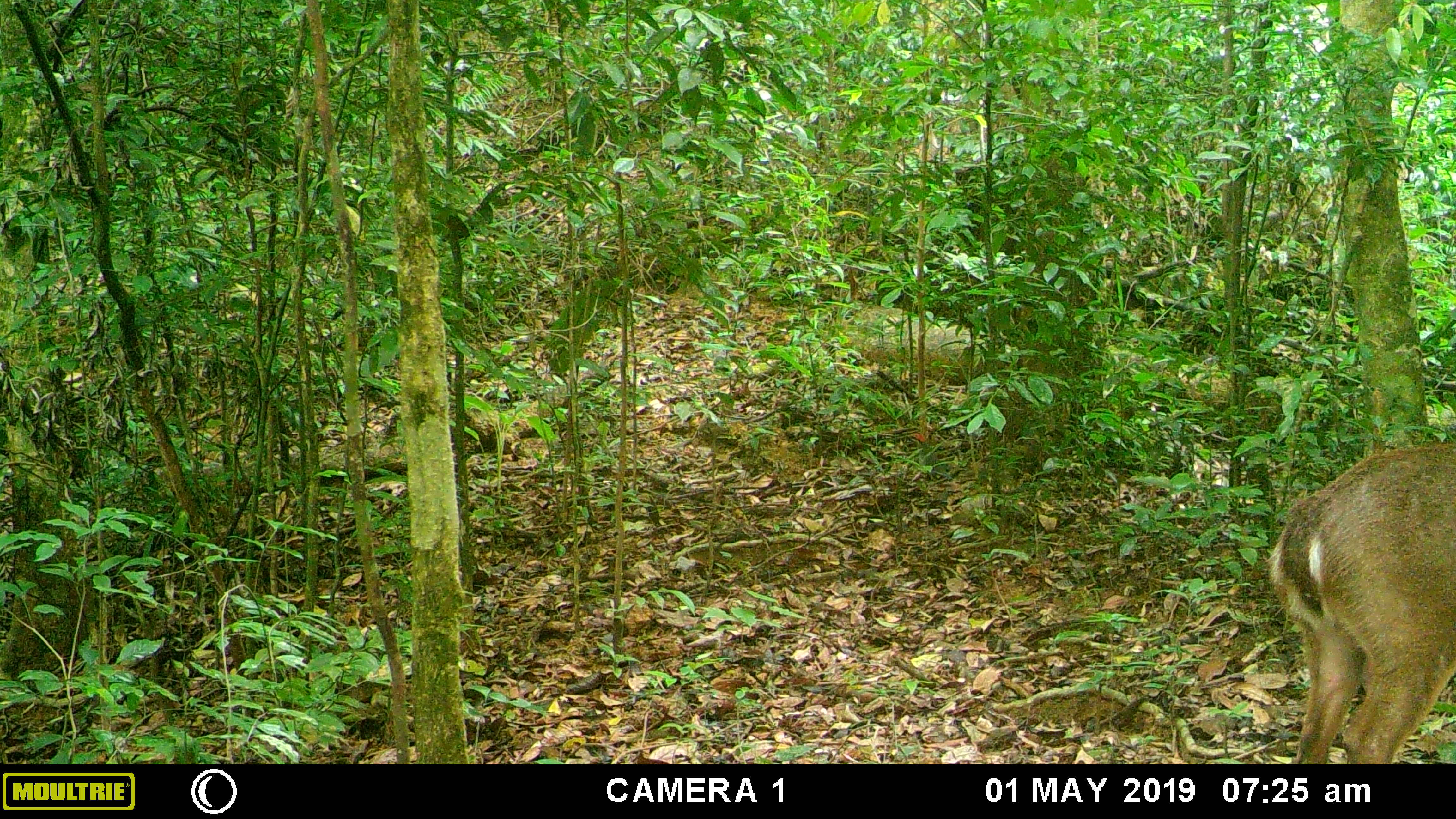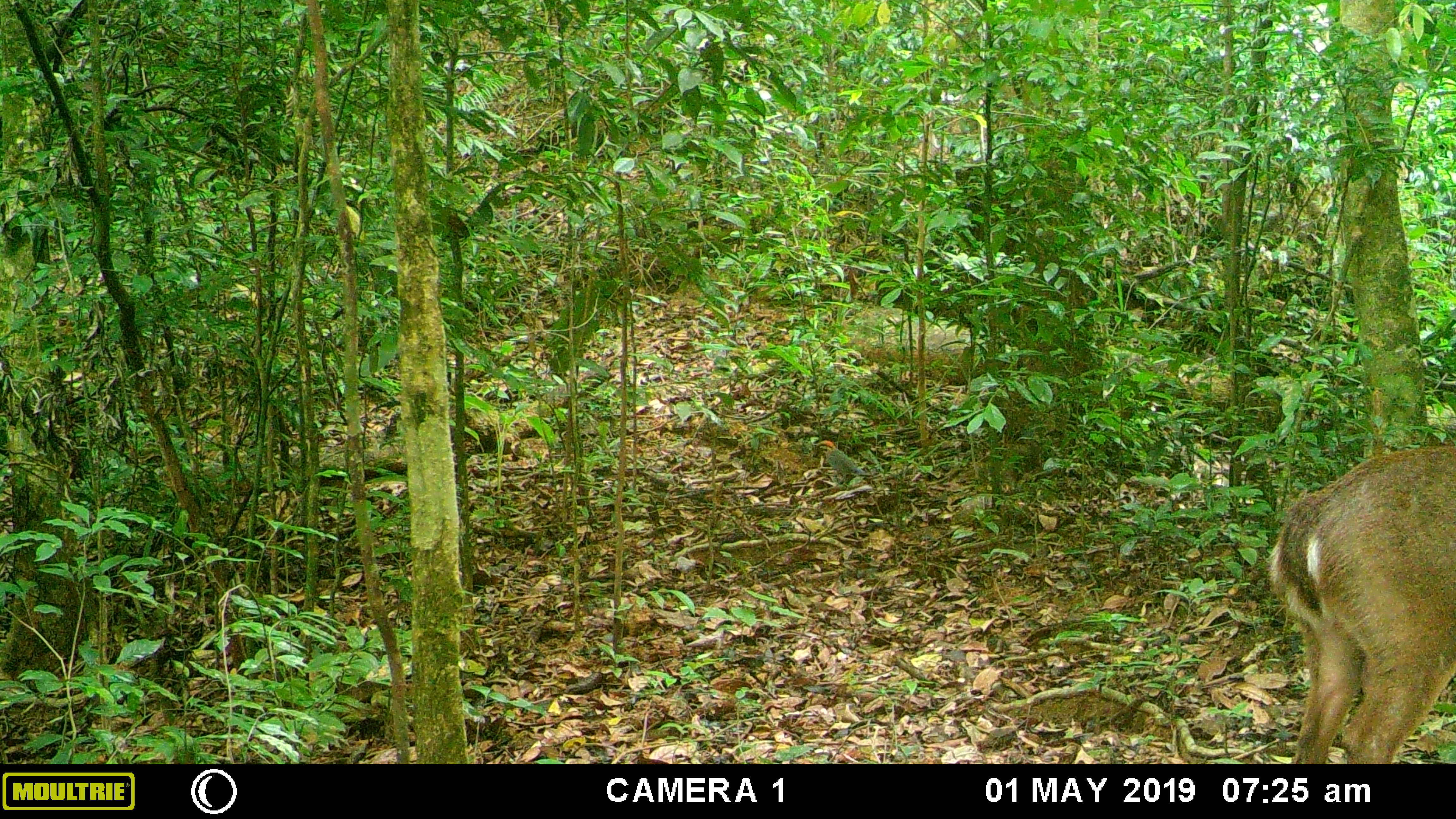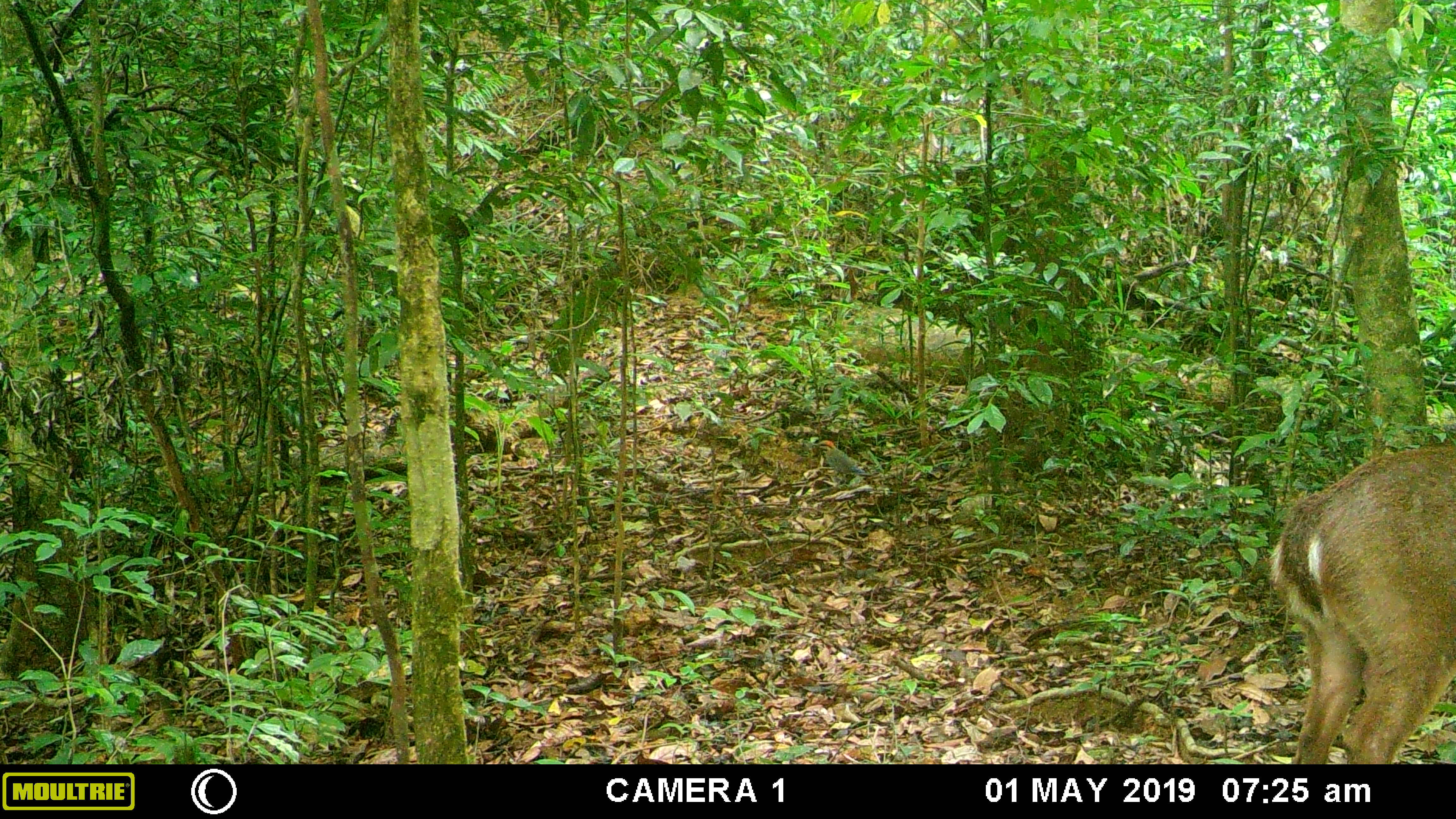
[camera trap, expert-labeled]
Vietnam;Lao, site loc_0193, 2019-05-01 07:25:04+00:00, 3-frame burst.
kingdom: Animalia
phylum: Chordata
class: Mammalia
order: Artiodactyla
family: Cervidae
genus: Muntiacus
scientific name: Muntiacus vuquangensis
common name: large-antlered muntjac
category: large antlered muntjac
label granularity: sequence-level